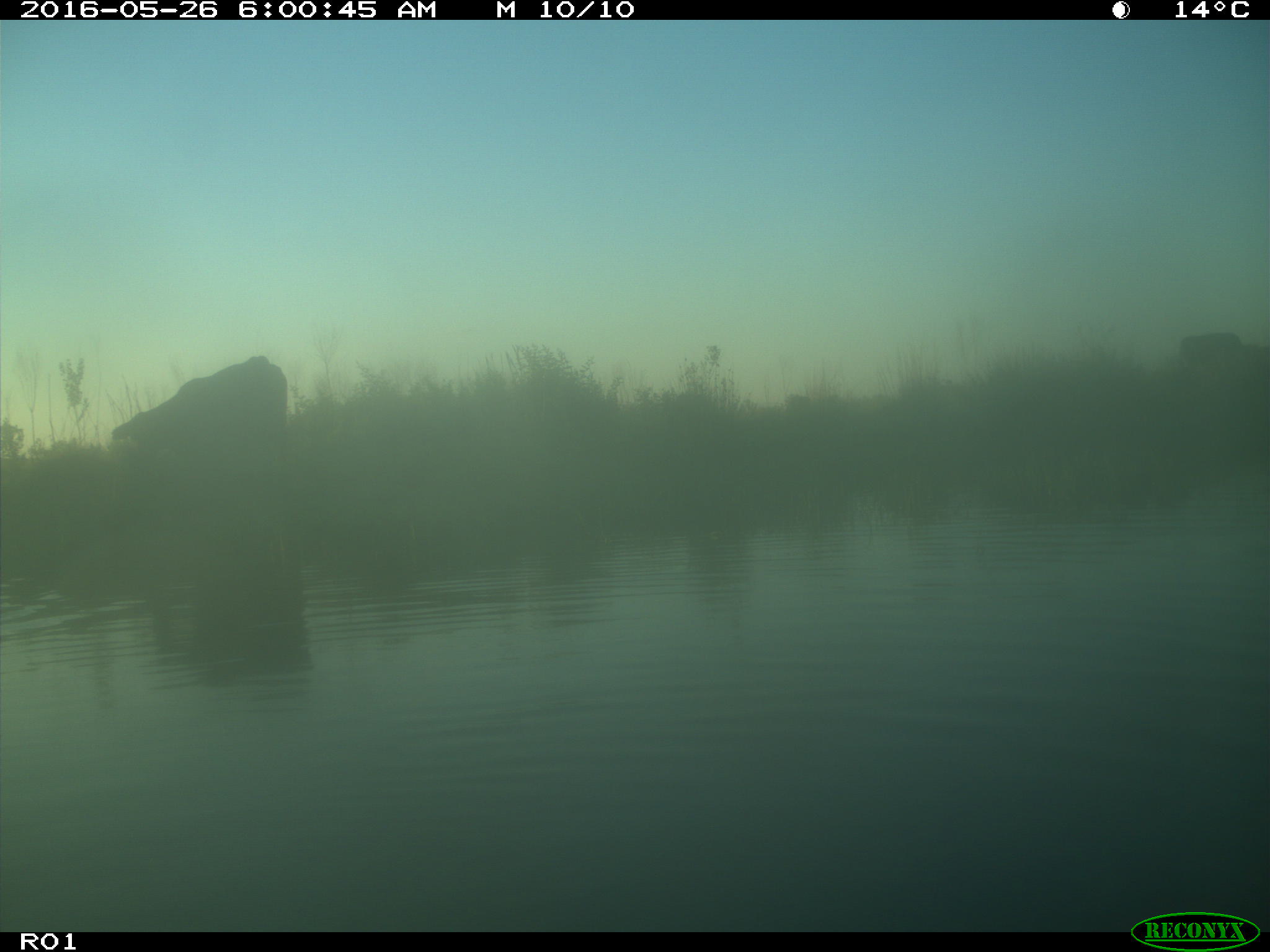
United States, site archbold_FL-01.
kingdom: Animalia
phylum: Chordata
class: Mammalia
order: Artiodactyla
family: Bovidae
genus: Bos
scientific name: Bos taurus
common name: domestic cow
Bos taurus (domestic cow).